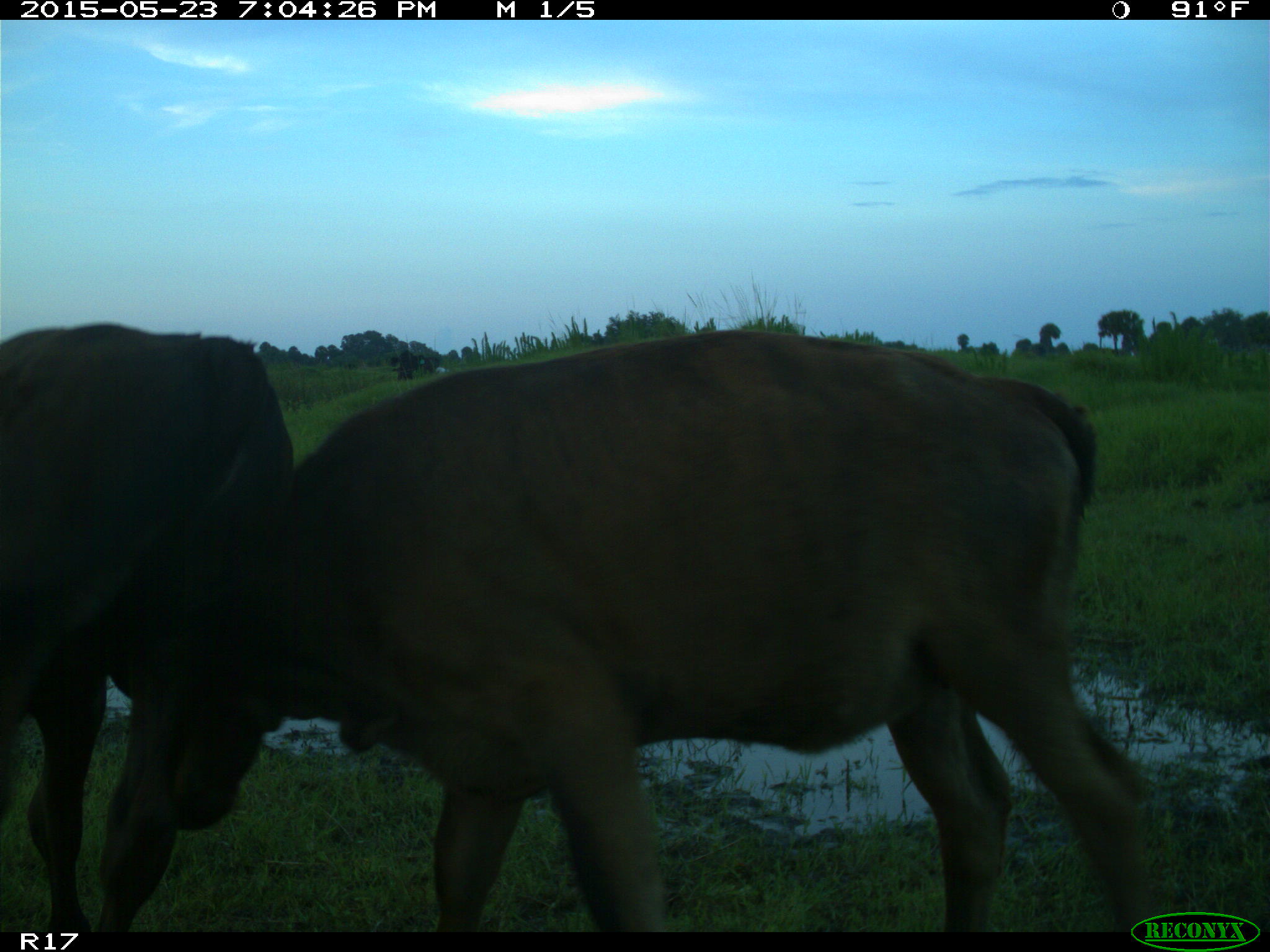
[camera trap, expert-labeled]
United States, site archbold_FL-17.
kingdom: Animalia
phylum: Chordata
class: Mammalia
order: Artiodactyla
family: Bovidae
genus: Bos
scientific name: Bos taurus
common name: domestic cow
Bos taurus (domestic cow).